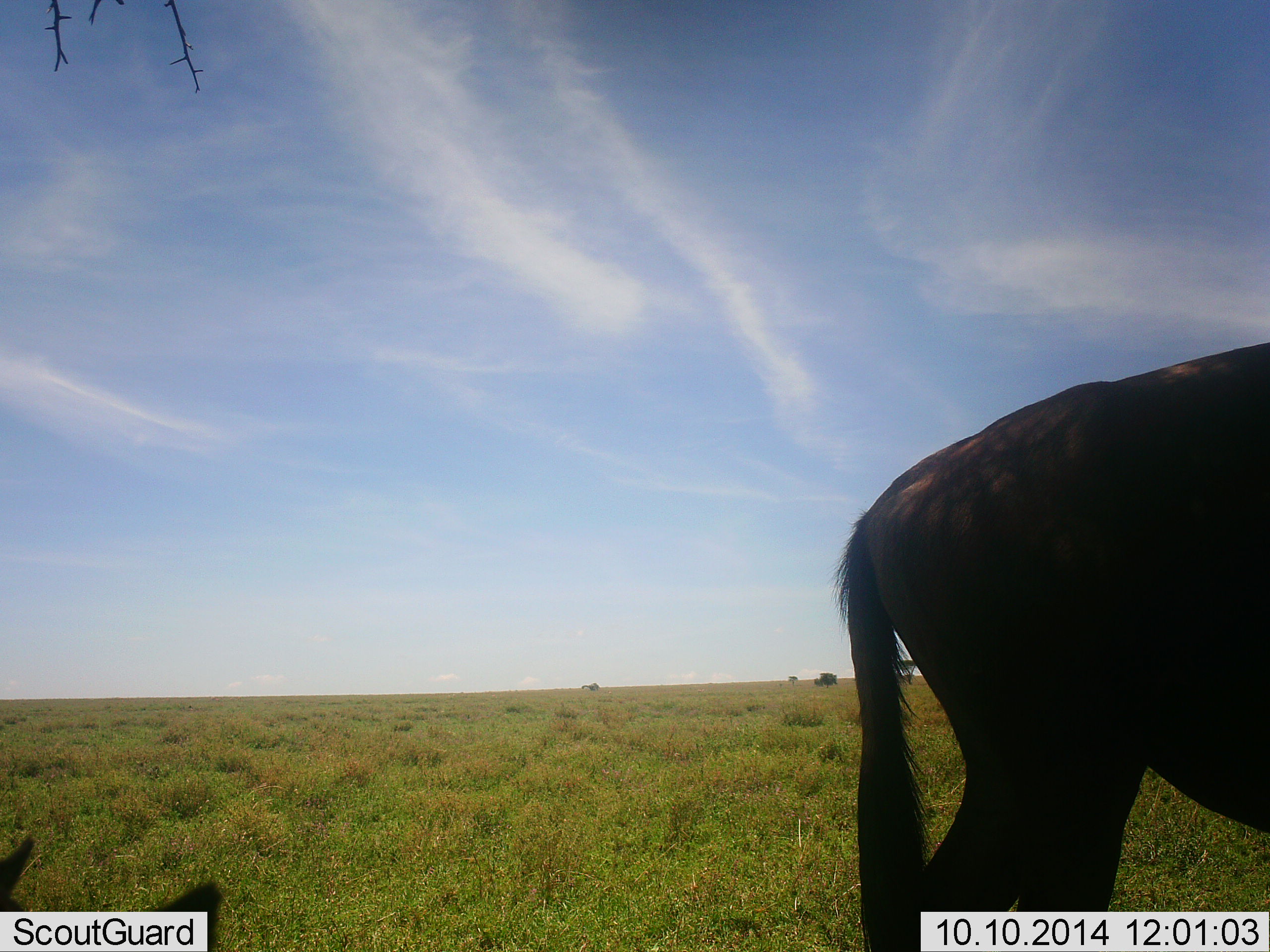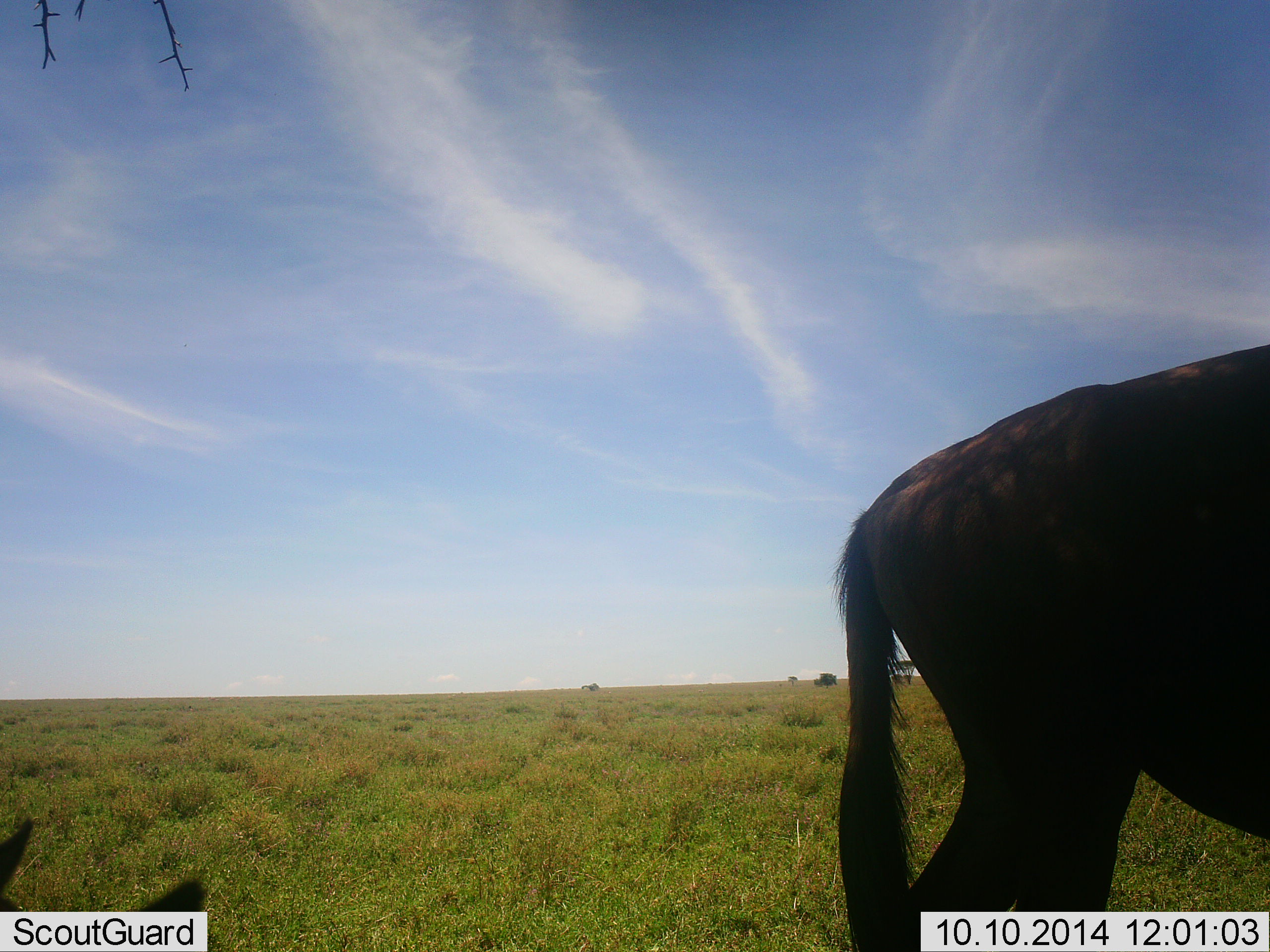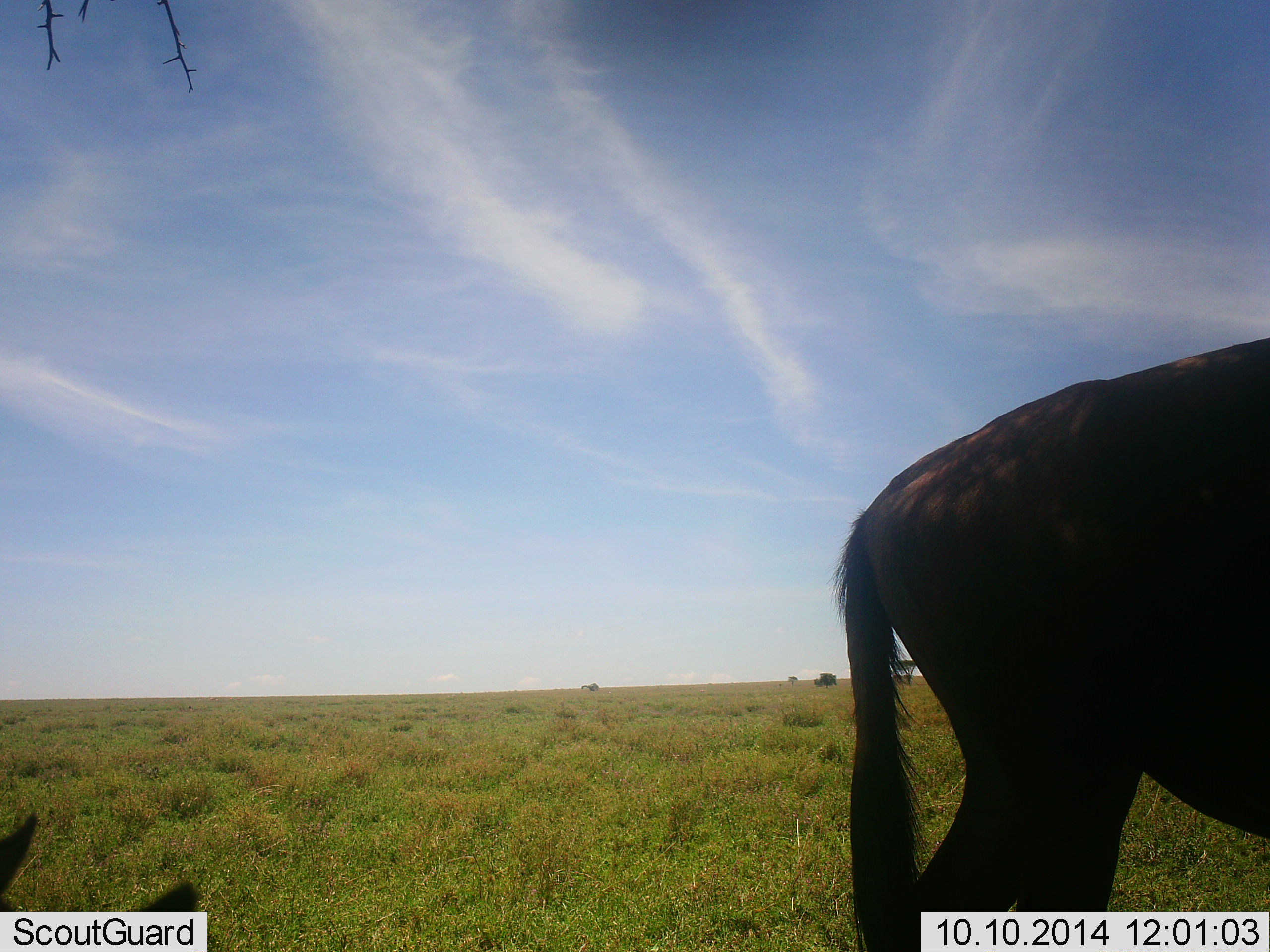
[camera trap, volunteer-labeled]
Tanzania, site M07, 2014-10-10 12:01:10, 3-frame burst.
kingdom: Animalia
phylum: Chordata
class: Mammalia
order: Artiodactyla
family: Bovidae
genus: Connochaetes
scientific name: Connochaetes taurinus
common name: blue wildebeest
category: wildebeest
Wildebeest (blue wildebeest) (Connochaetes taurinus), count 2. Behavior (volunteer vote fractions): standing 100%, resting 50%, moving 0%, interacting 0%. Young present (vote fraction): 0%. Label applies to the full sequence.